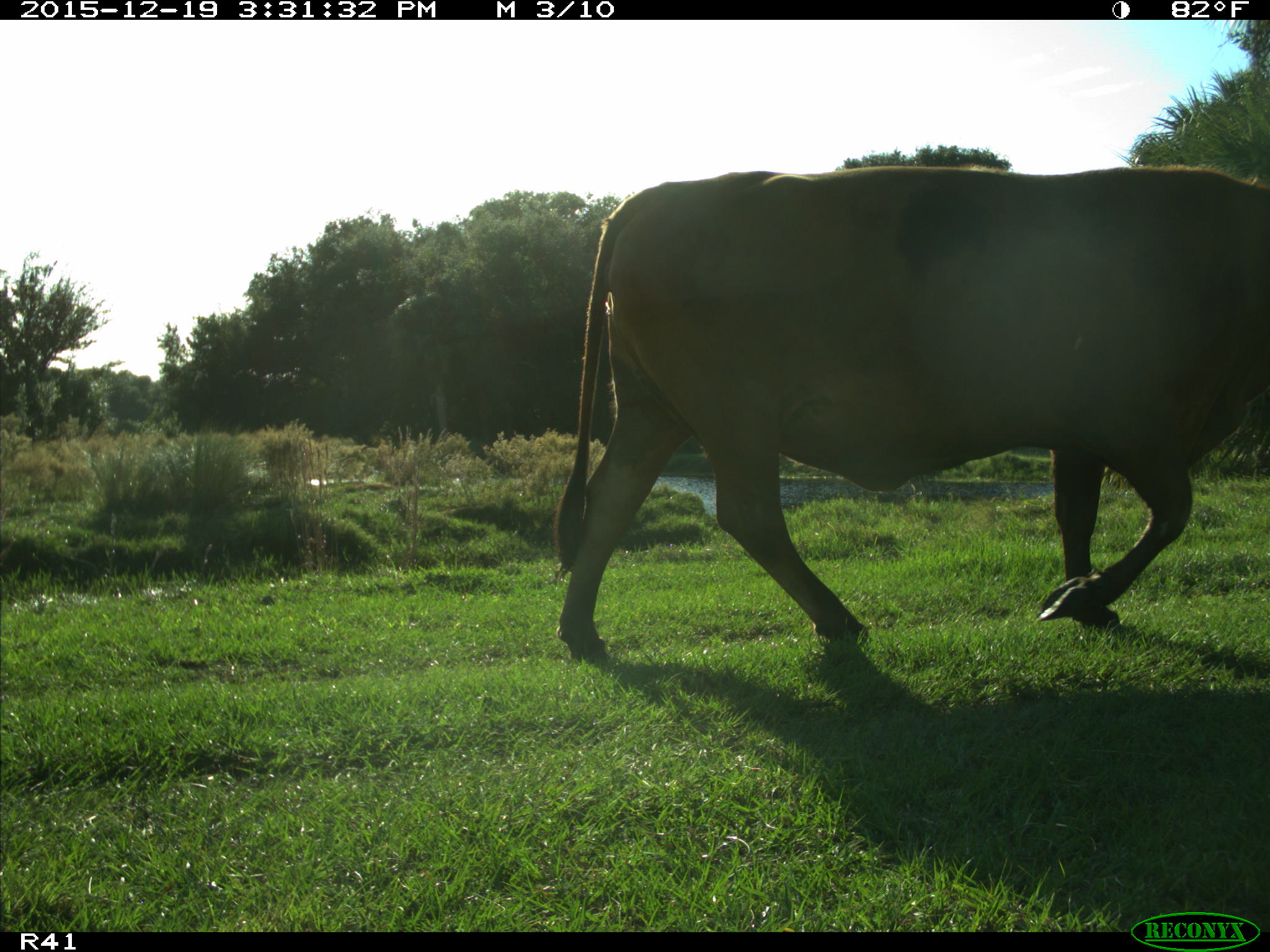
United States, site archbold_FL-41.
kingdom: Animalia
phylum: Chordata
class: Mammalia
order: Artiodactyla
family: Bovidae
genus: Bos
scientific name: Bos taurus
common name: domestic cow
Bos taurus (domestic cow).